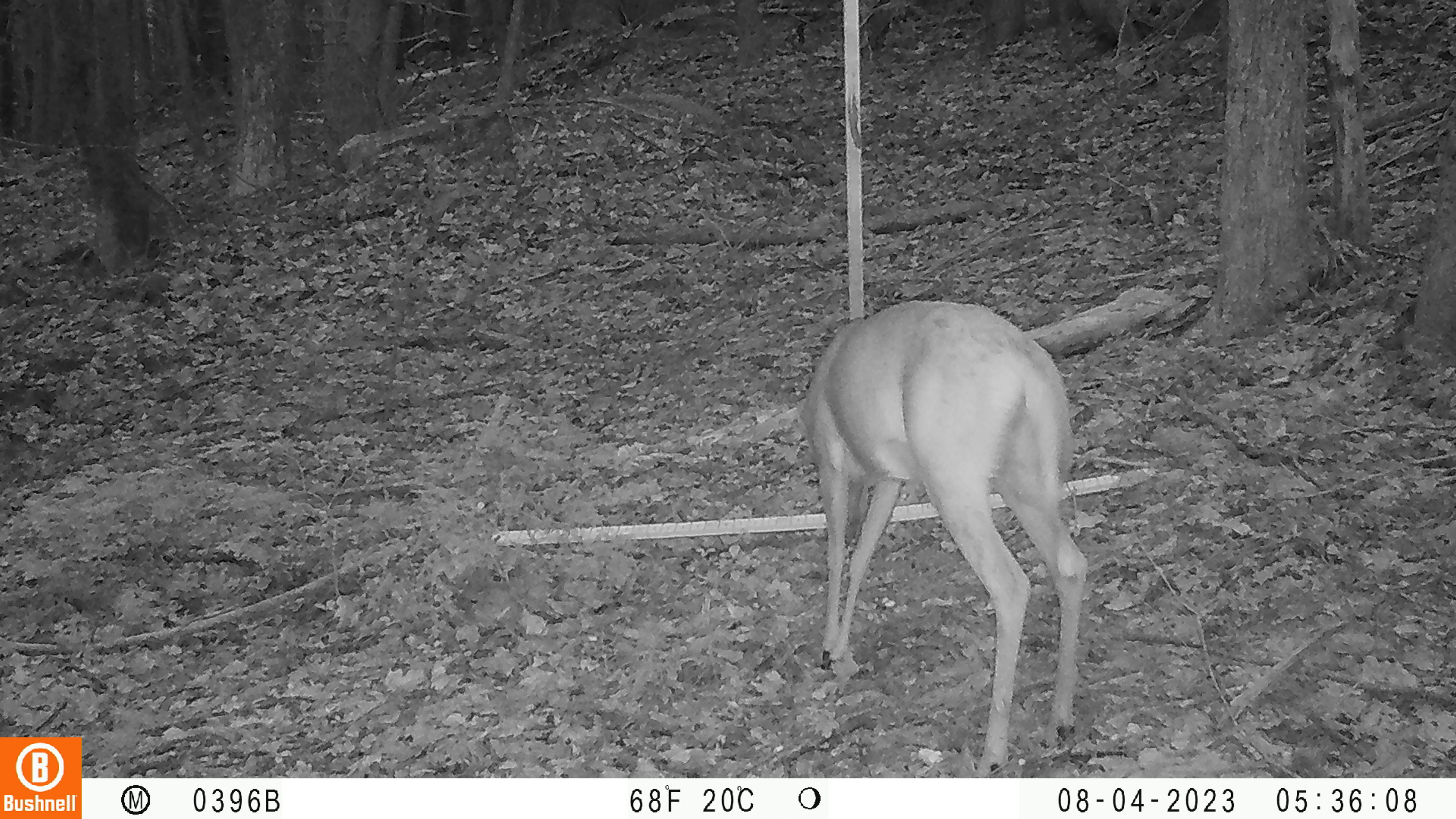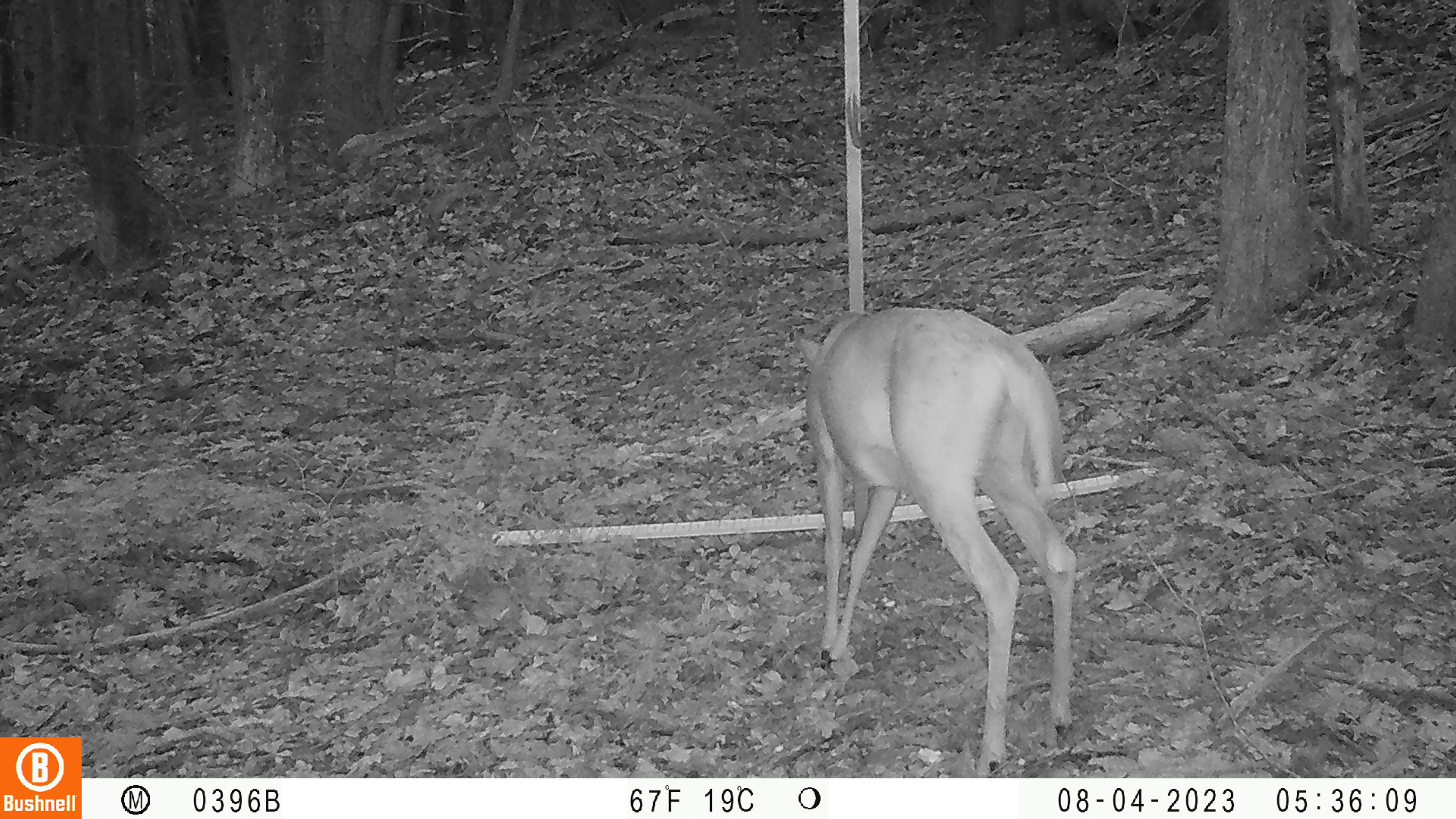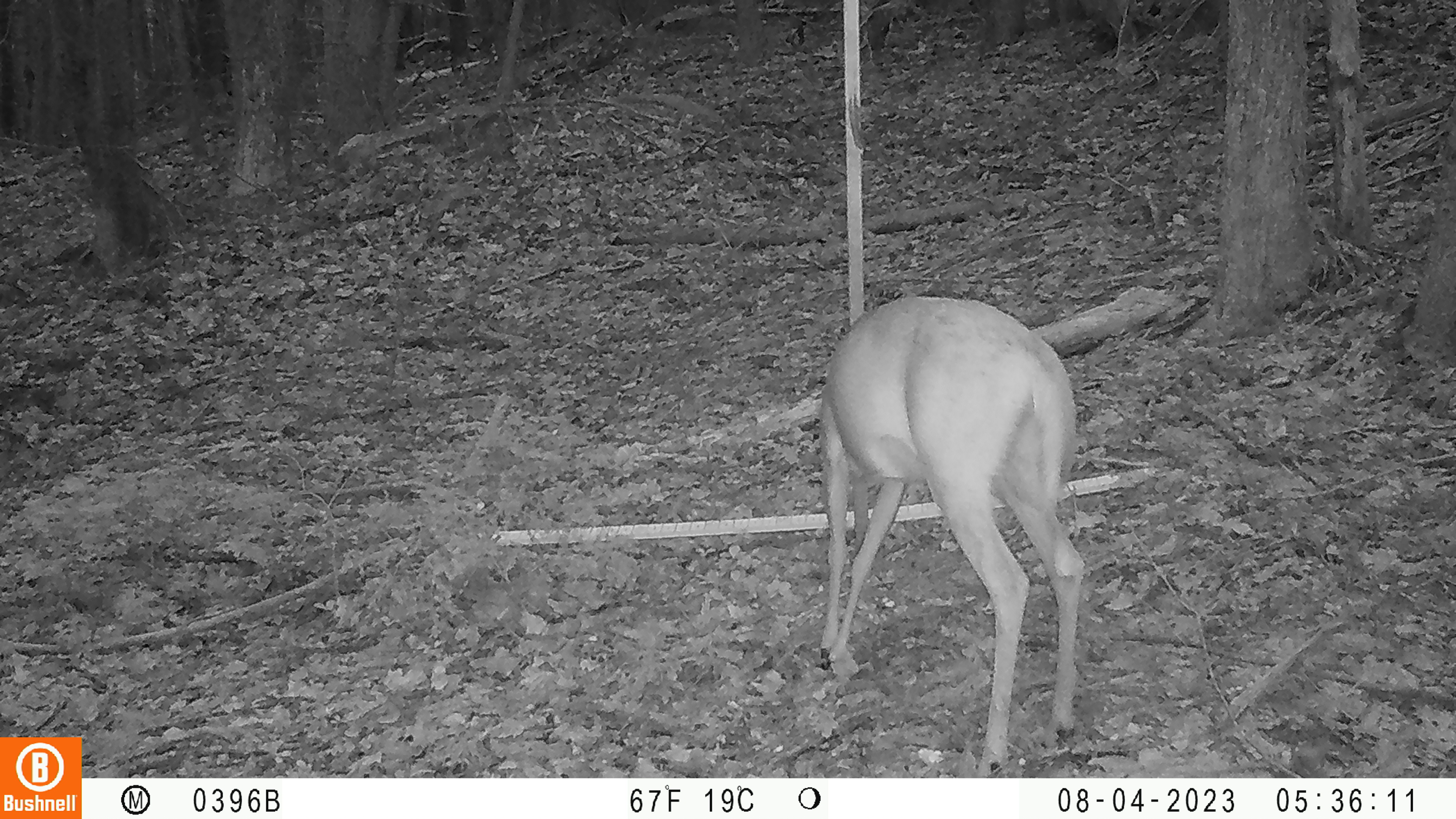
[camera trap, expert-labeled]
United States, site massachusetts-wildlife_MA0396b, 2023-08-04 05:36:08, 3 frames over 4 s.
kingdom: Animalia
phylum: Chordata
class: Mammalia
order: Artiodactyla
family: Cervidae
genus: Odocoileus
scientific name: Odocoileus virginianus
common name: white-tailed deer